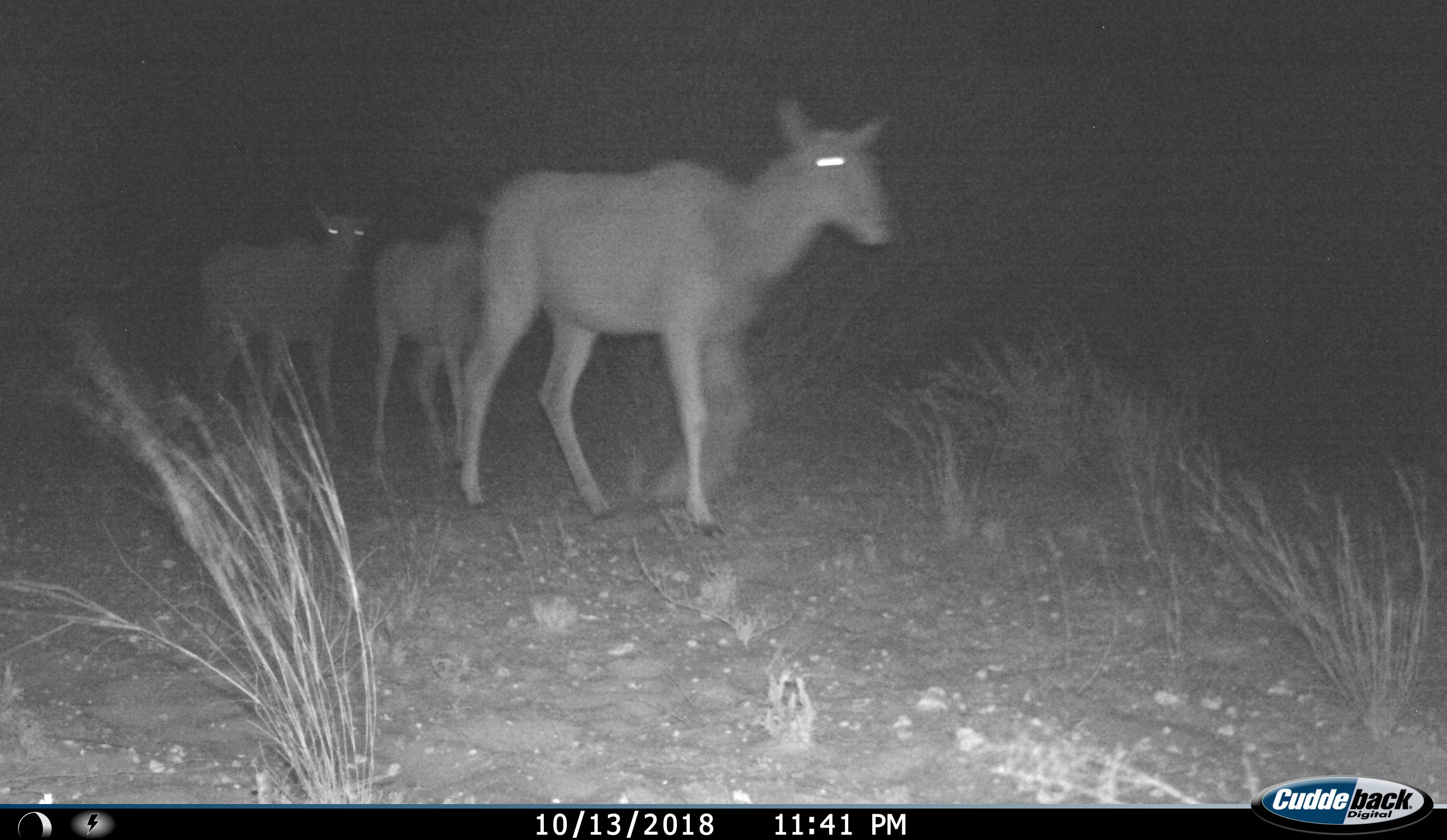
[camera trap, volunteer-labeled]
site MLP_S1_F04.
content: unidentified animal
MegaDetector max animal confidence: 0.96